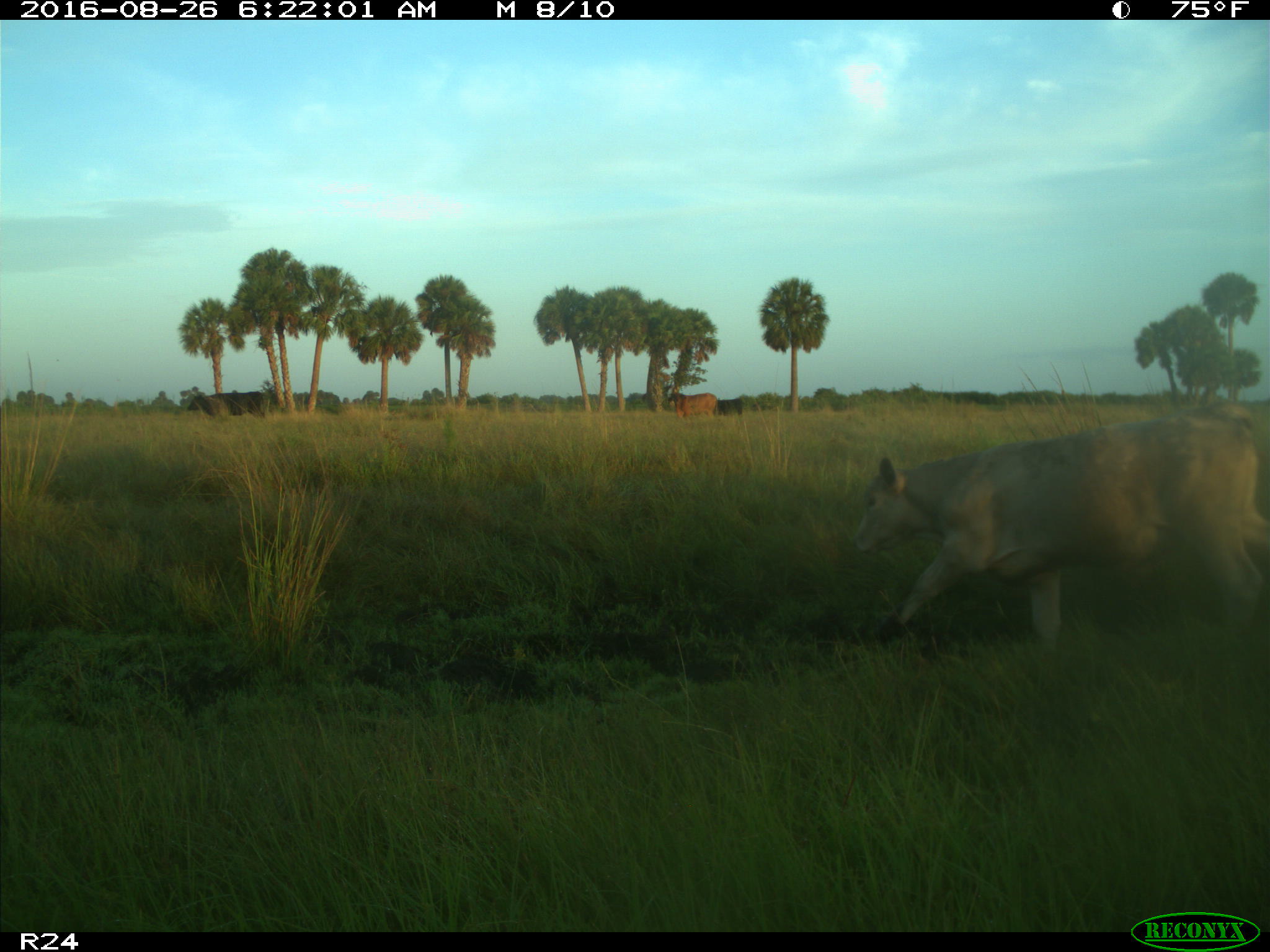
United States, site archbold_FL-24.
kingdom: Animalia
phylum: Chordata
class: Mammalia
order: Artiodactyla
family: Bovidae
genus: Bos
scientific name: Bos taurus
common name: domestic cow